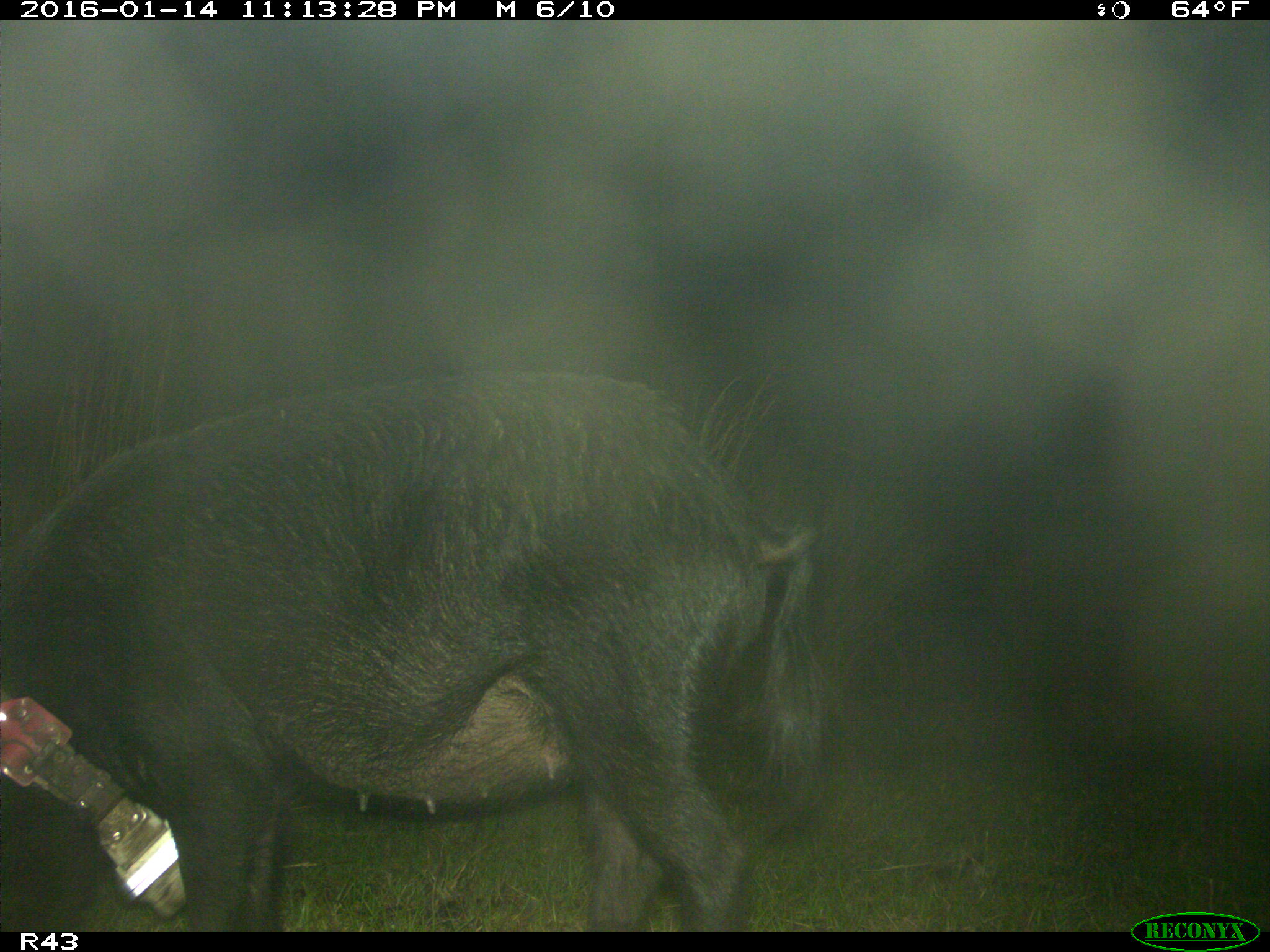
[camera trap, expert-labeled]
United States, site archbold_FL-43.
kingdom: Animalia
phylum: Chordata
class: Mammalia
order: Artiodactyla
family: Suidae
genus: Sus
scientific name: Sus scrofa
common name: wild boar